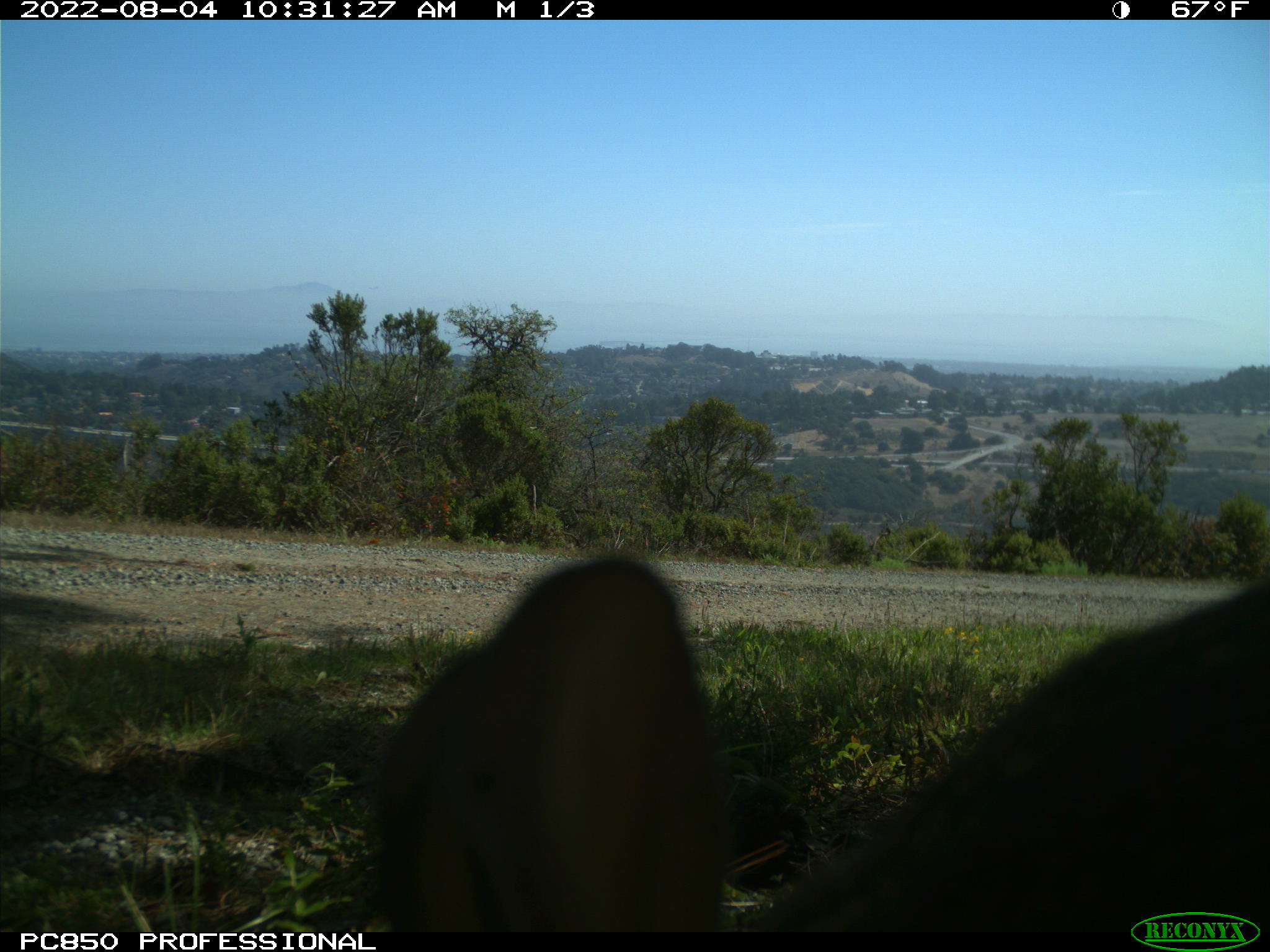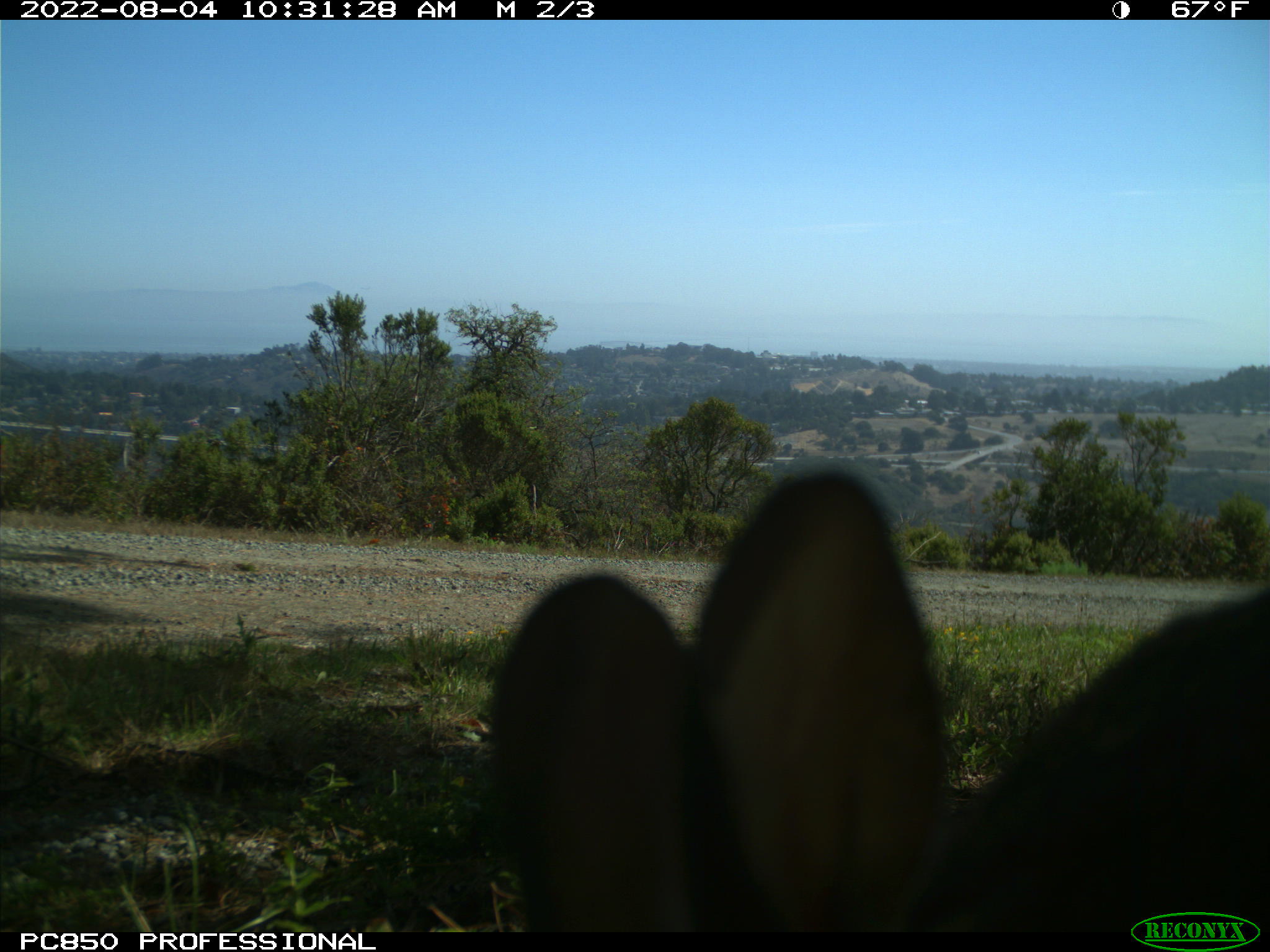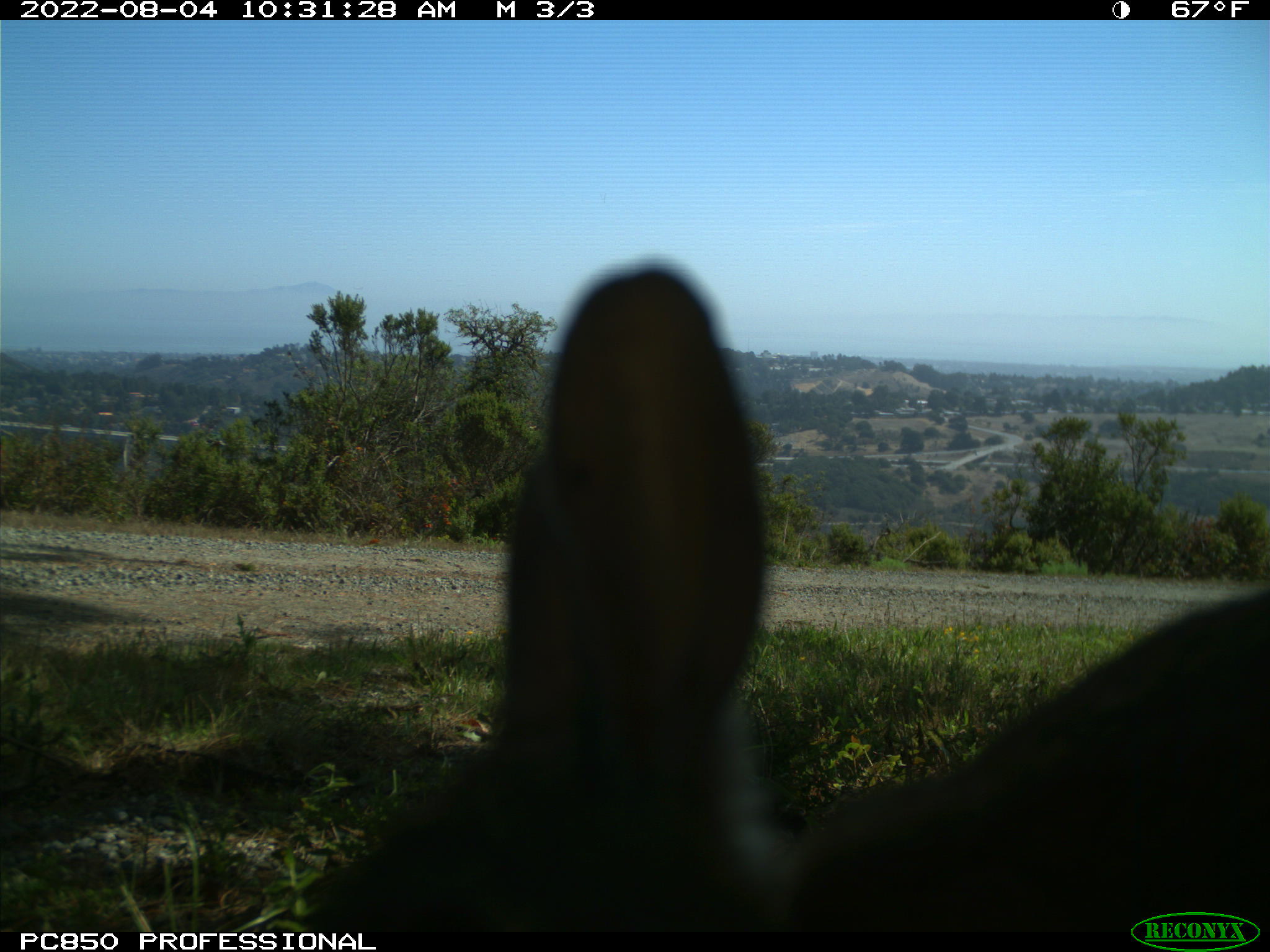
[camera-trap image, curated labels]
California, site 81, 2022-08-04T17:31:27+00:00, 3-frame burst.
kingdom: Animalia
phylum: Chordata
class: Mammalia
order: Lagomorpha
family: Leporidae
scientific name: Leporidae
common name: rabbit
Rabbit (Leporidae).